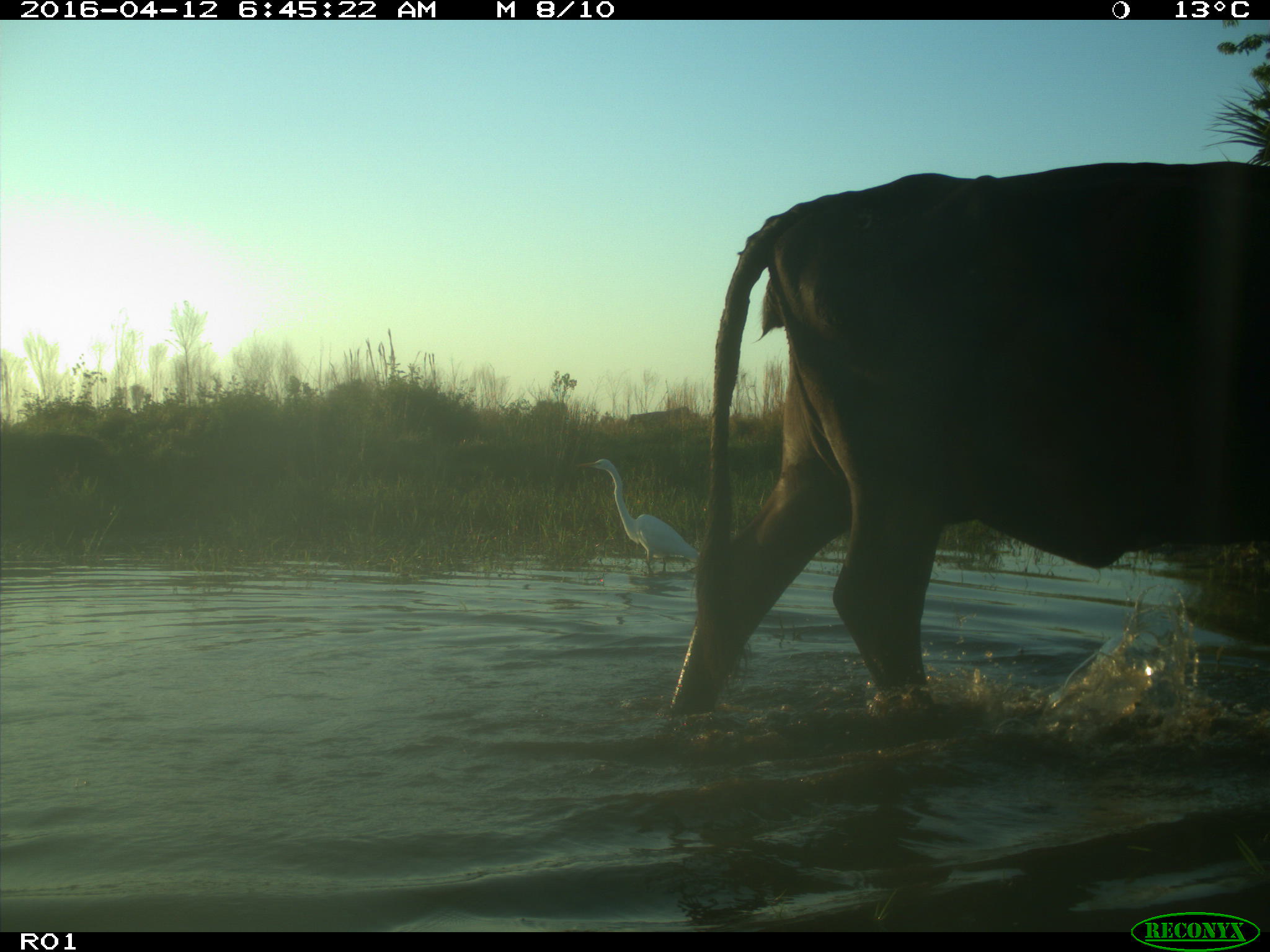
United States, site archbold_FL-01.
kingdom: Animalia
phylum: Chordata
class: Mammalia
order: Artiodactyla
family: Bovidae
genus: Bos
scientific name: Bos taurus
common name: domestic cow